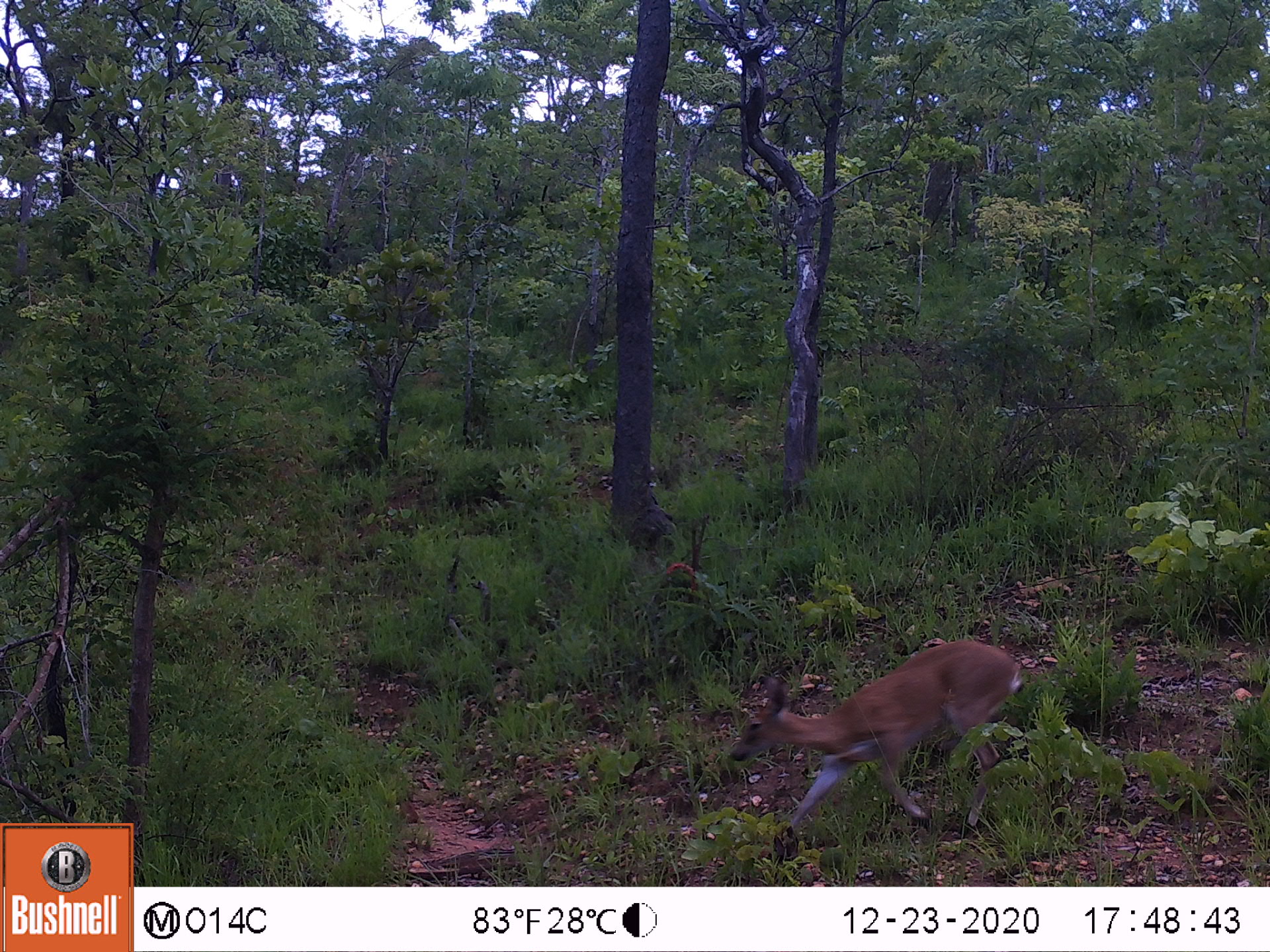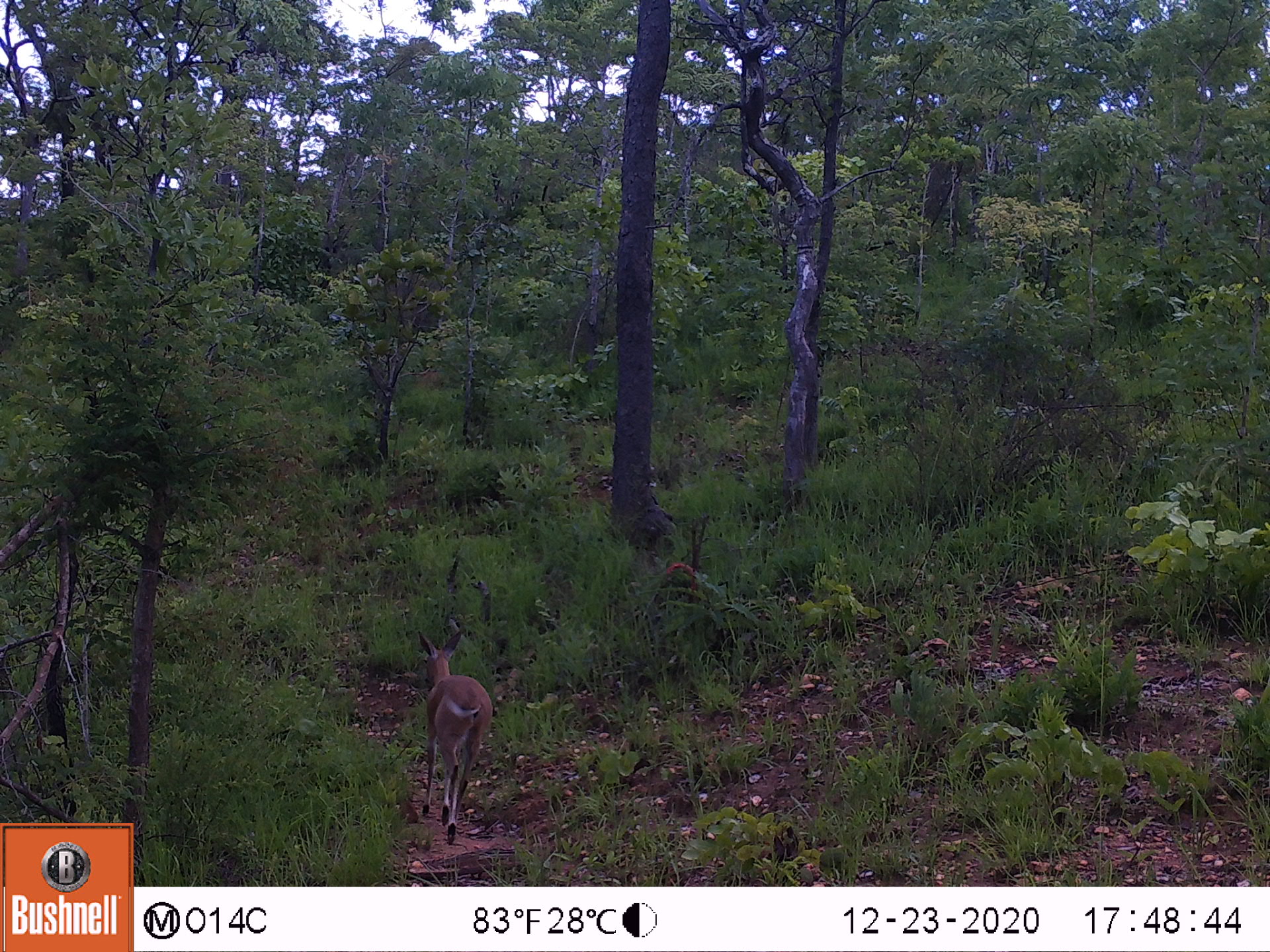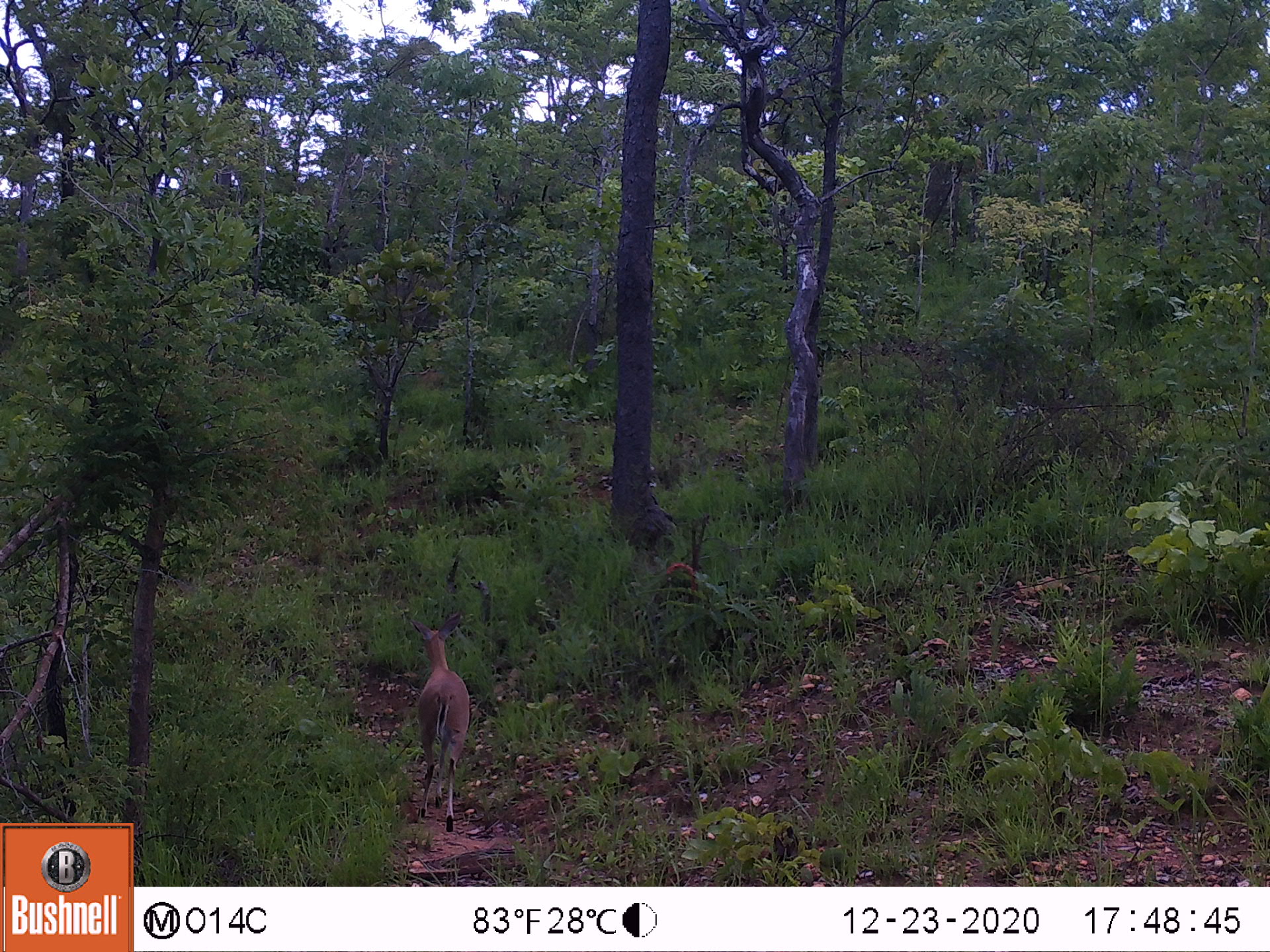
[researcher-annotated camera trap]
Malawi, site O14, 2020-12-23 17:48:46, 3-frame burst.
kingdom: Animalia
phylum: Chordata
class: Mammalia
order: Artiodactyla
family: Bovidae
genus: Sylvicapra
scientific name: Sylvicapra grimmia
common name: common duiker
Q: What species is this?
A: Common duiker (Sylvicapra grimmia).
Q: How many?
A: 1.